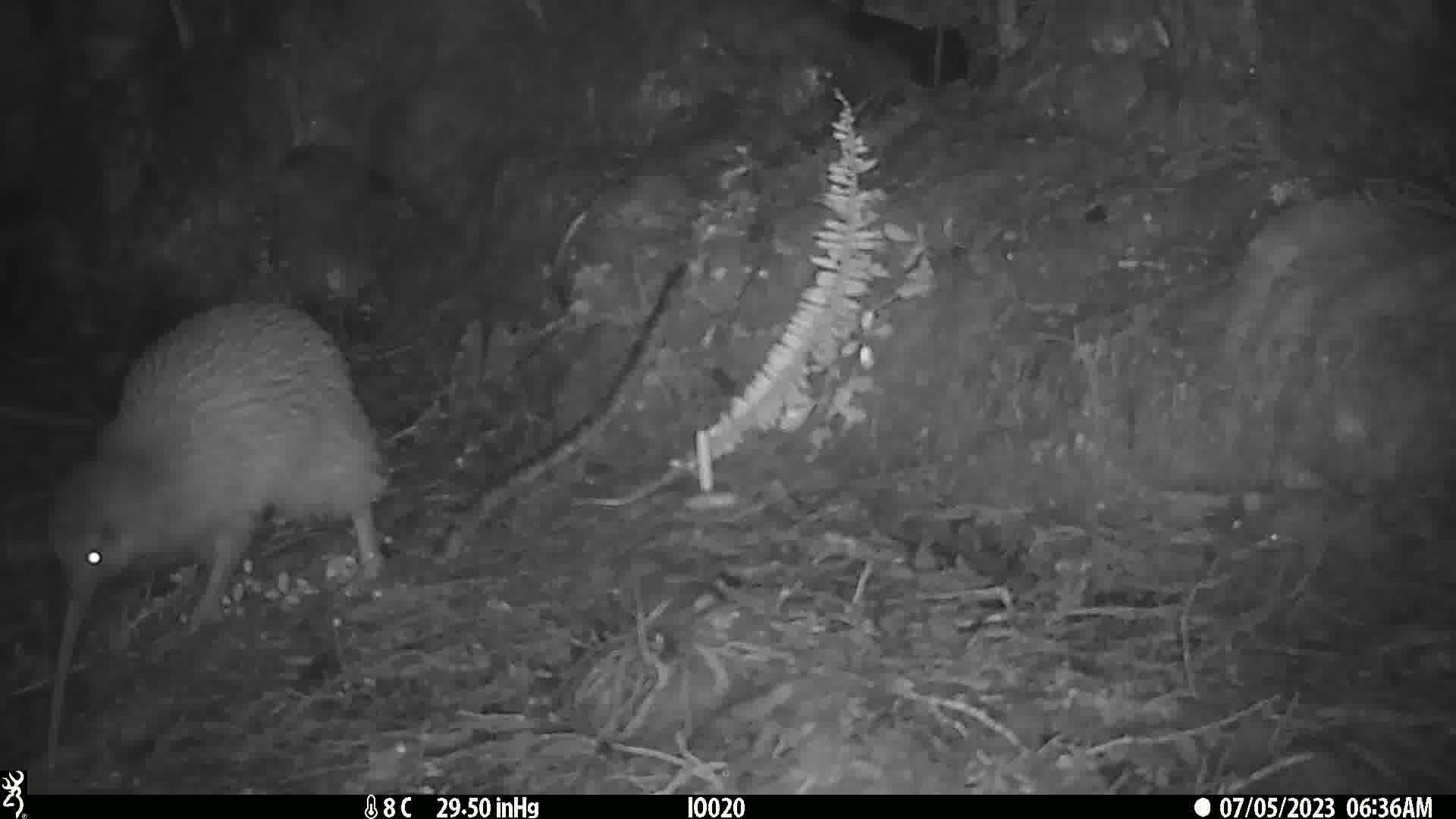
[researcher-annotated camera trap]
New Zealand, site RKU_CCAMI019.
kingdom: Animalia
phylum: Chordata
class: Aves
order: Apterygiformes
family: Apterygidae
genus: Apteryx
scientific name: Apteryx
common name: kiwi